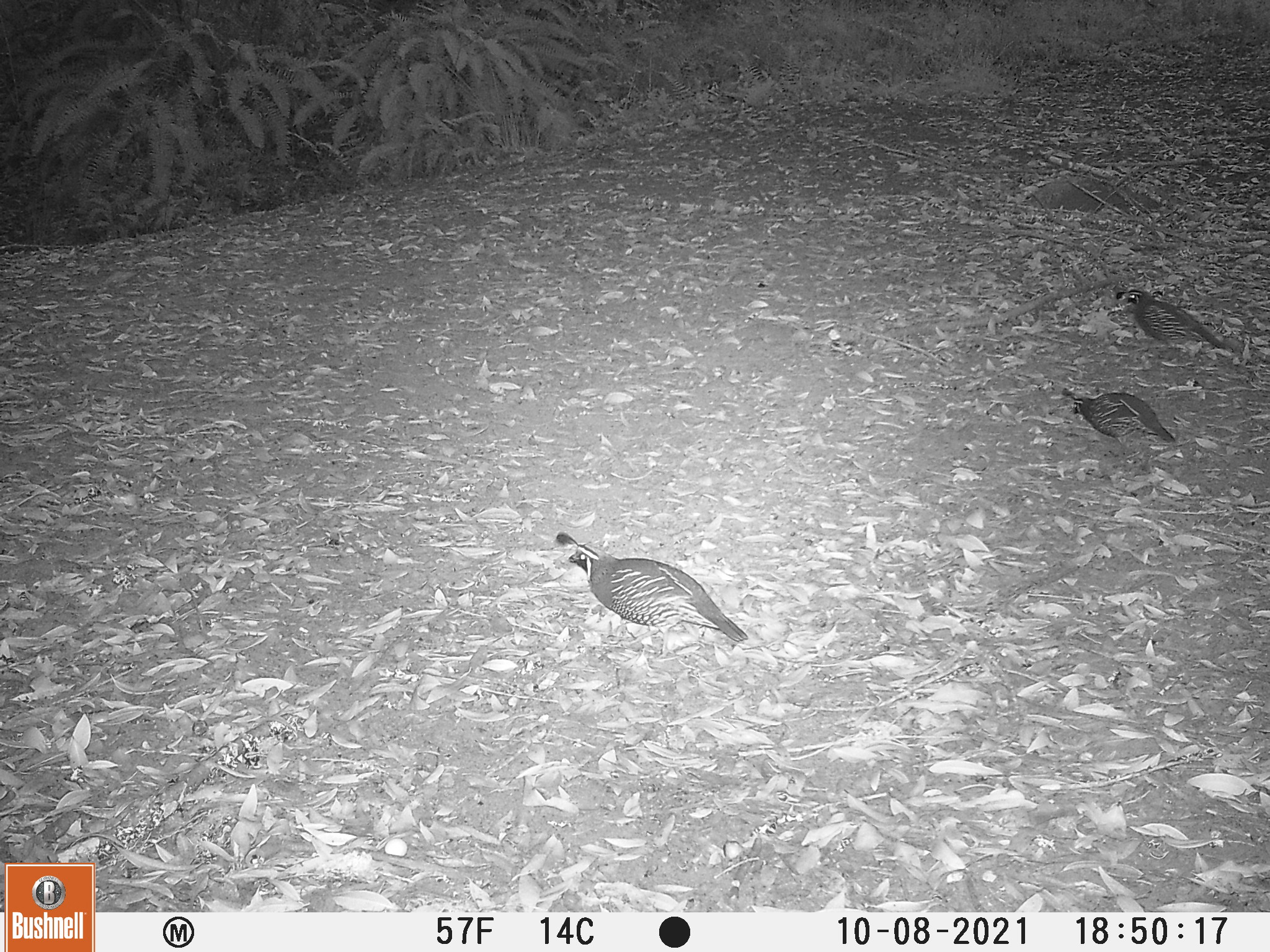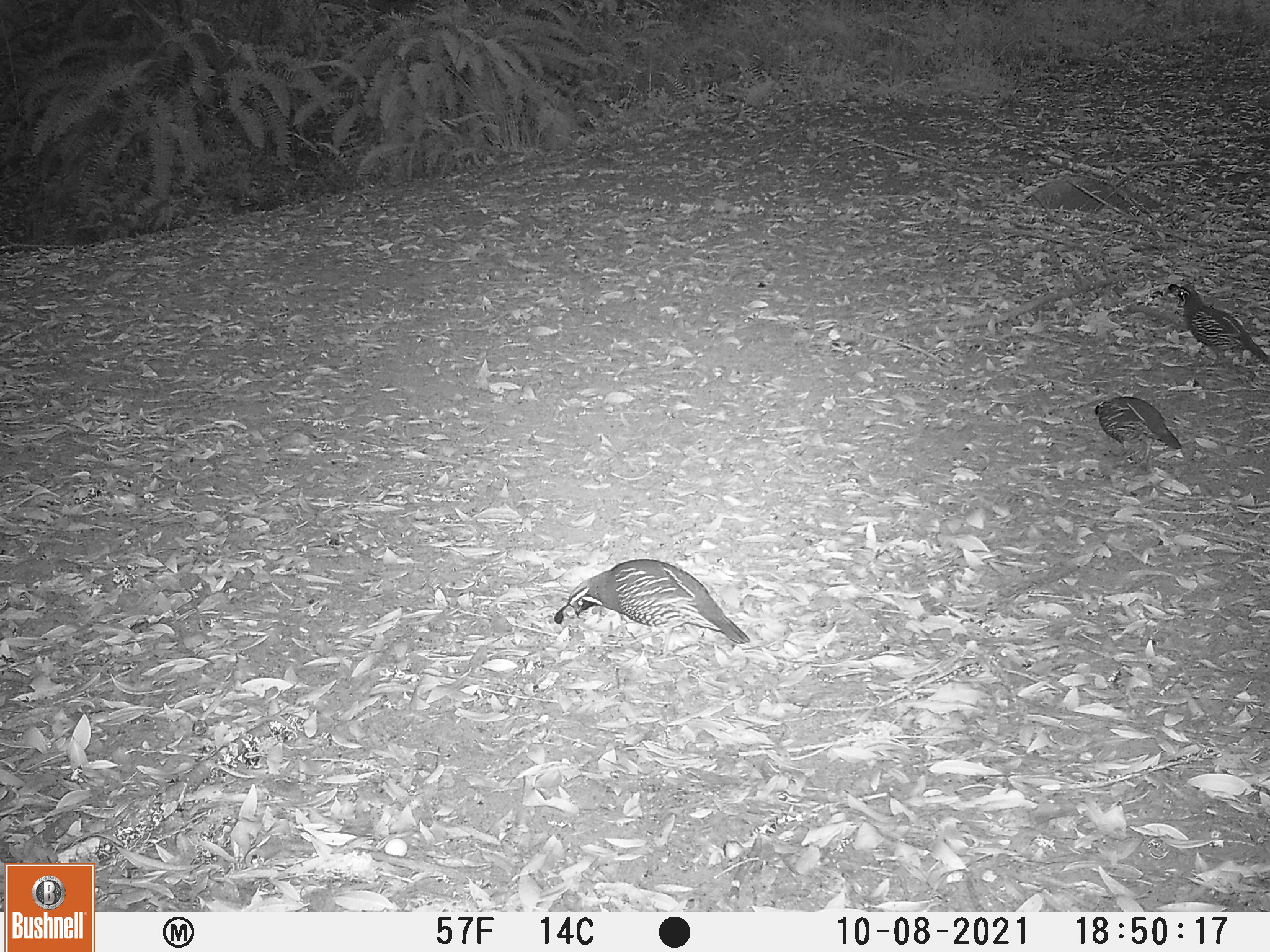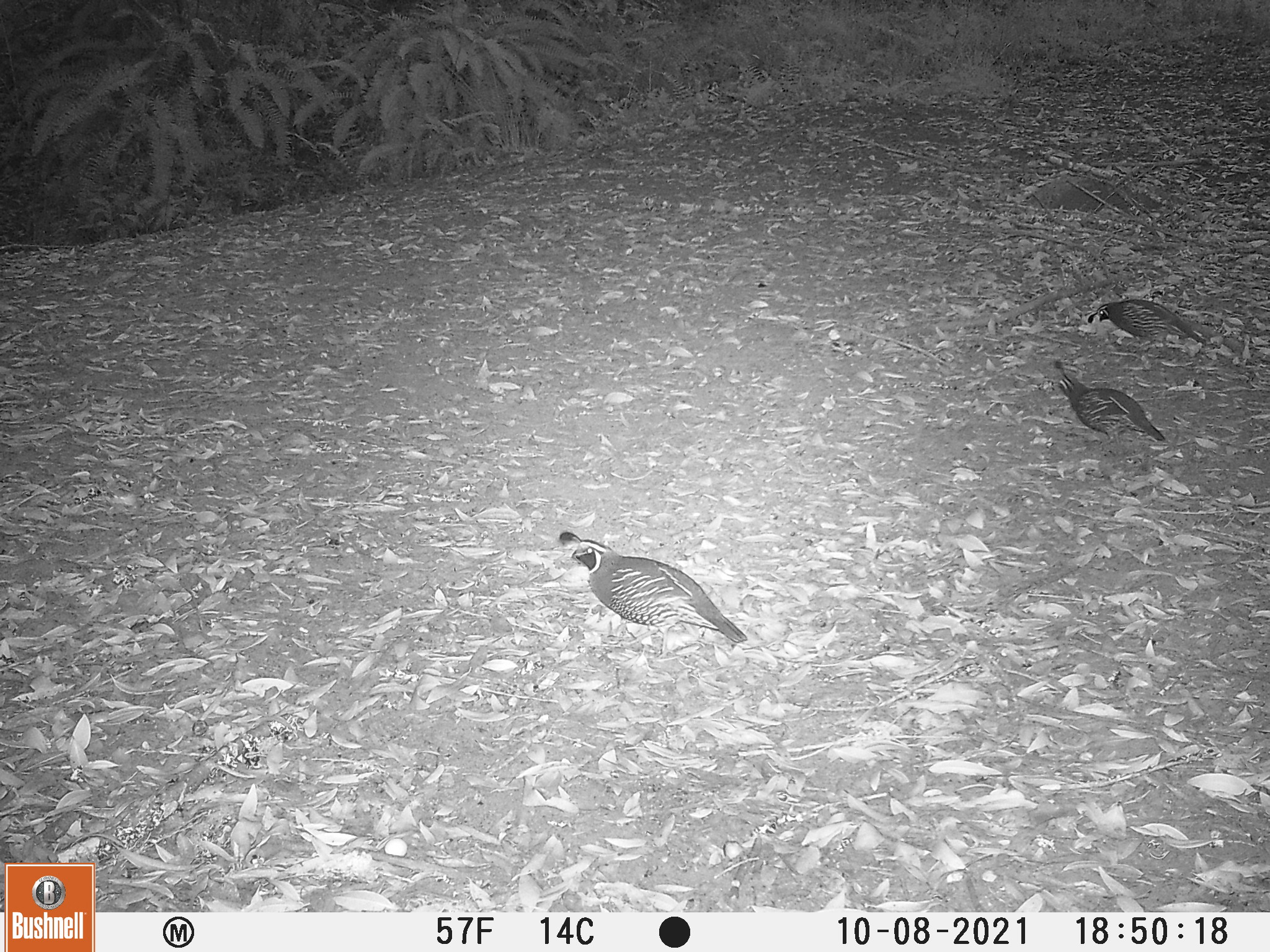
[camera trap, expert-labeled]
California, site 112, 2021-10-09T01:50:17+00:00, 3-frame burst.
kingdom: Animalia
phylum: Chordata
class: Aves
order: Galliformes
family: Odontophoridae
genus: Callipepla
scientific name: Callipepla californica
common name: california quail